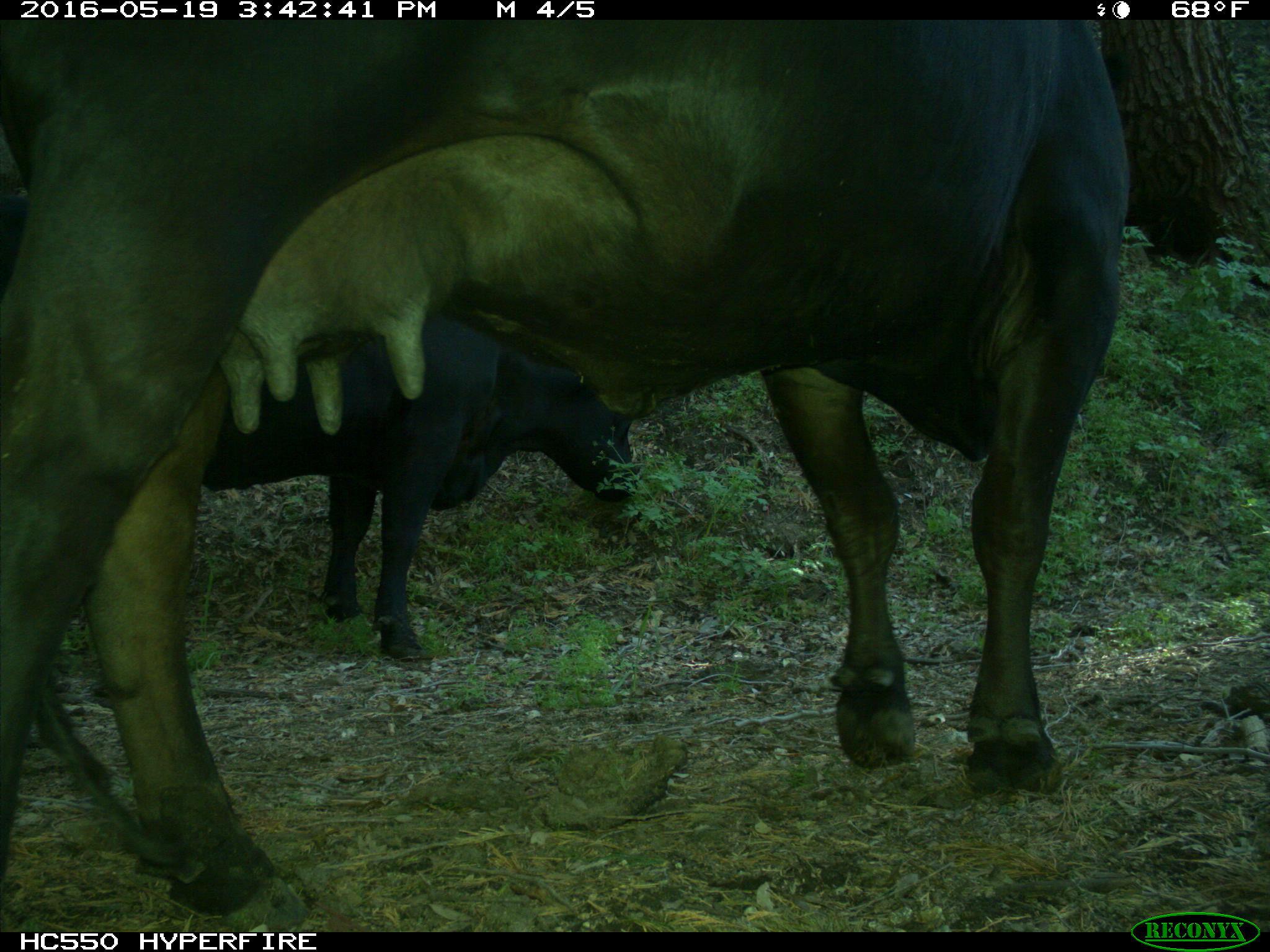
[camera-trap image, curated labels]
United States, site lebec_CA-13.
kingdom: Animalia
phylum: Chordata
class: Mammalia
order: Artiodactyla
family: Bovidae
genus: Bos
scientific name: Bos taurus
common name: domestic cow